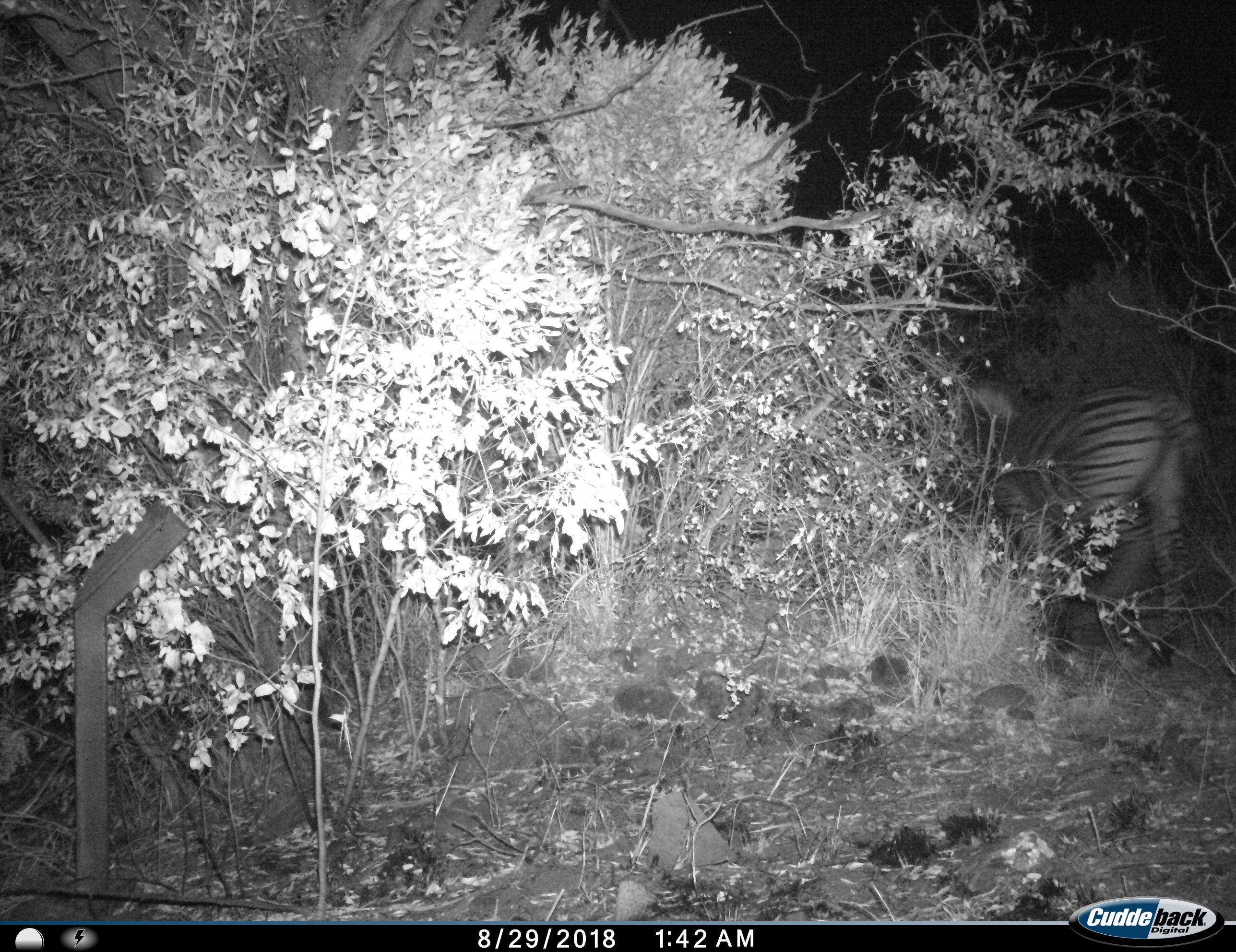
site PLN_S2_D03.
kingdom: Animalia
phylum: Chordata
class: Mammalia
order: Perissodactyla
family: Equidae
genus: Equus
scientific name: Equus quagga burchellii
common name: burchell's zebra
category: zebraburchells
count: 1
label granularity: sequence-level